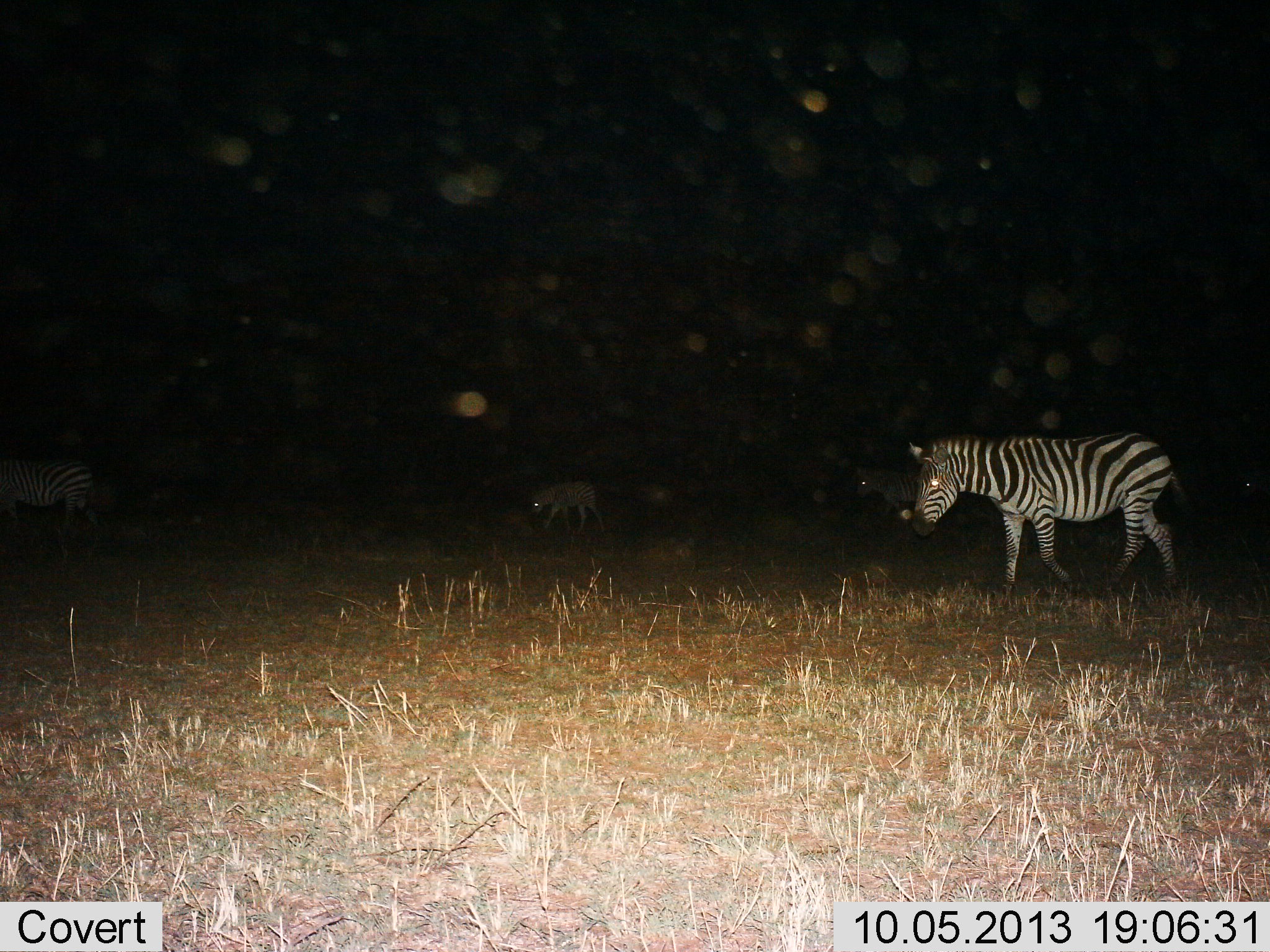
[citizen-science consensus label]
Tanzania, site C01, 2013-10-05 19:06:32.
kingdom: Animalia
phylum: Chordata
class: Mammalia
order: Perissodactyla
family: Equidae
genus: Equus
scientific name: Equus quagga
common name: plains zebra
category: zebra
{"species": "zebra (plains zebra) (Equus quagga)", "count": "4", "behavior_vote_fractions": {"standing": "25%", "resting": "0%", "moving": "75%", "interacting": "0%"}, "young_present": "8%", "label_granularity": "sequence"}